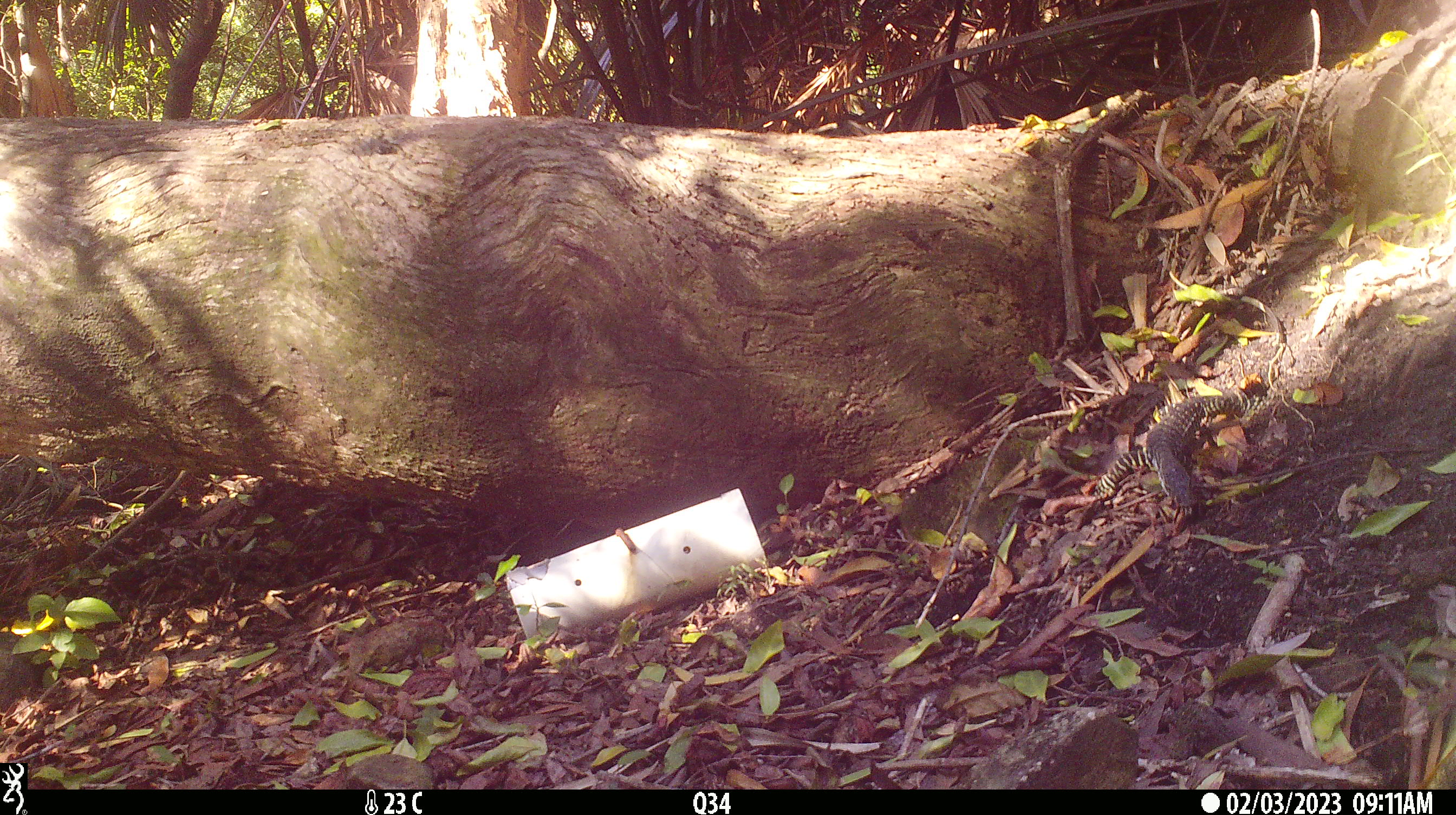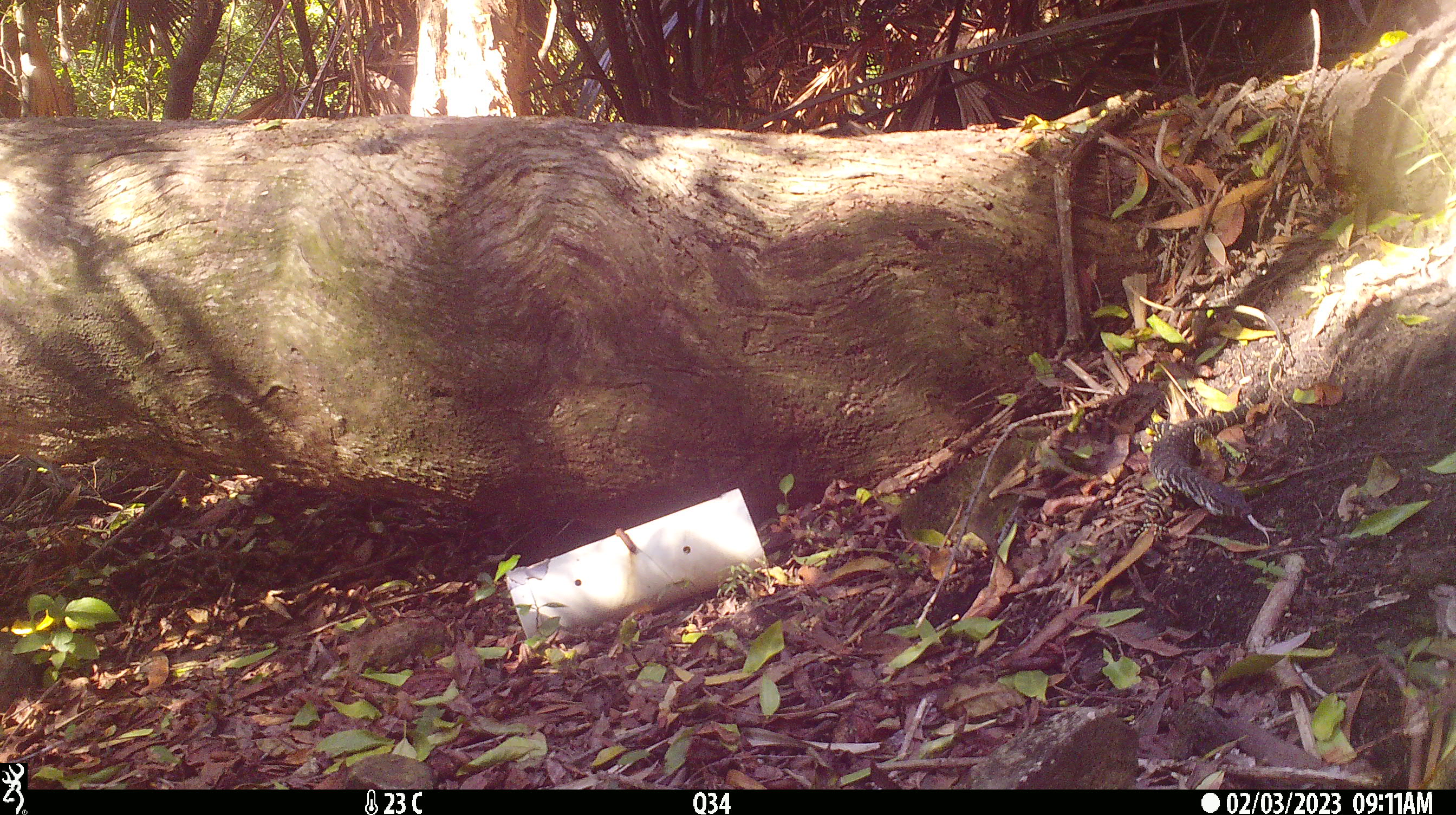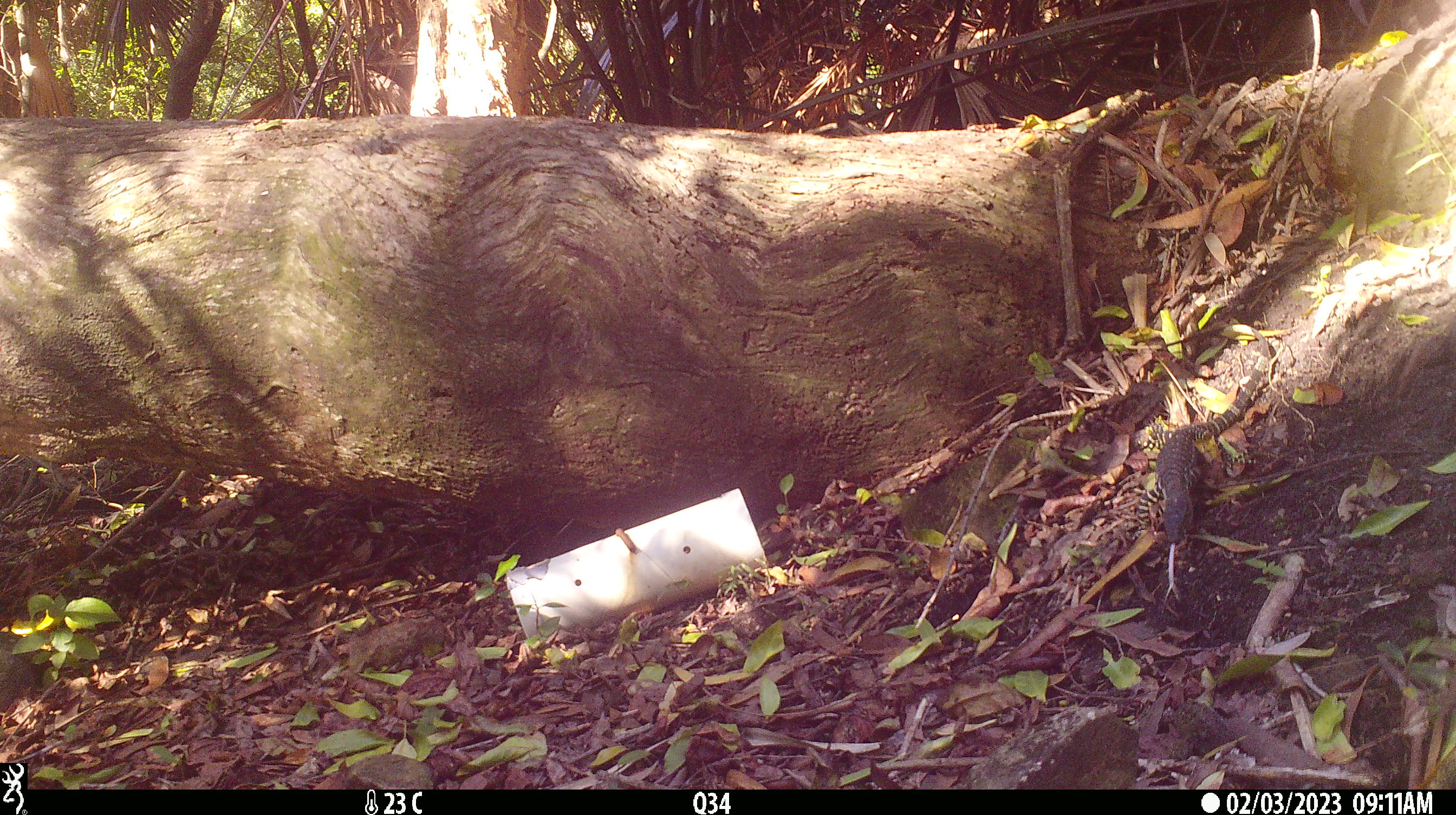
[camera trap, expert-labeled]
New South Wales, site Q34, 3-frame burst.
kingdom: Animalia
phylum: Chordata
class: Reptilia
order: Squamata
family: Varanidae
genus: Varanus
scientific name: Varanus varius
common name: lace monitor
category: goanna